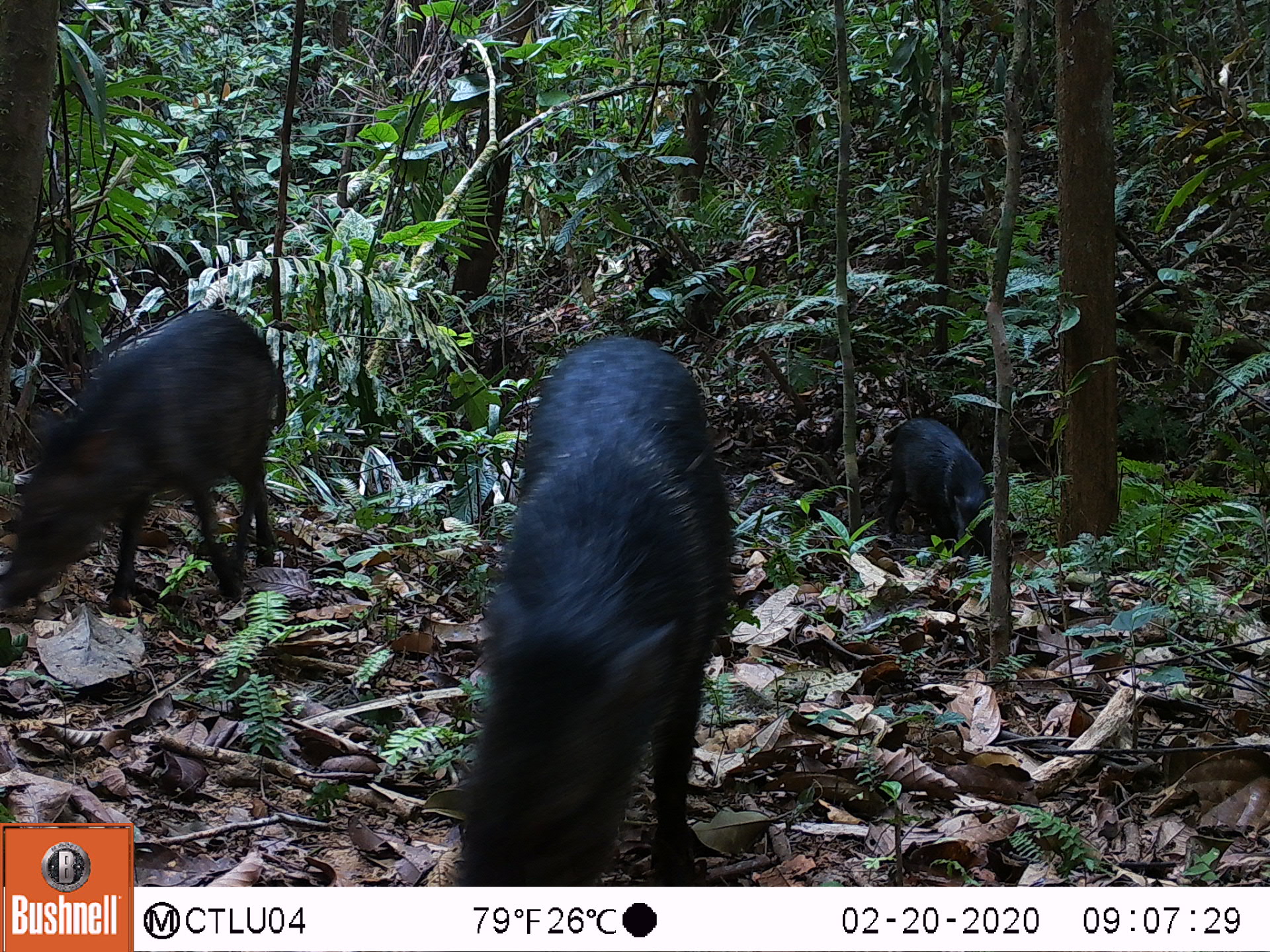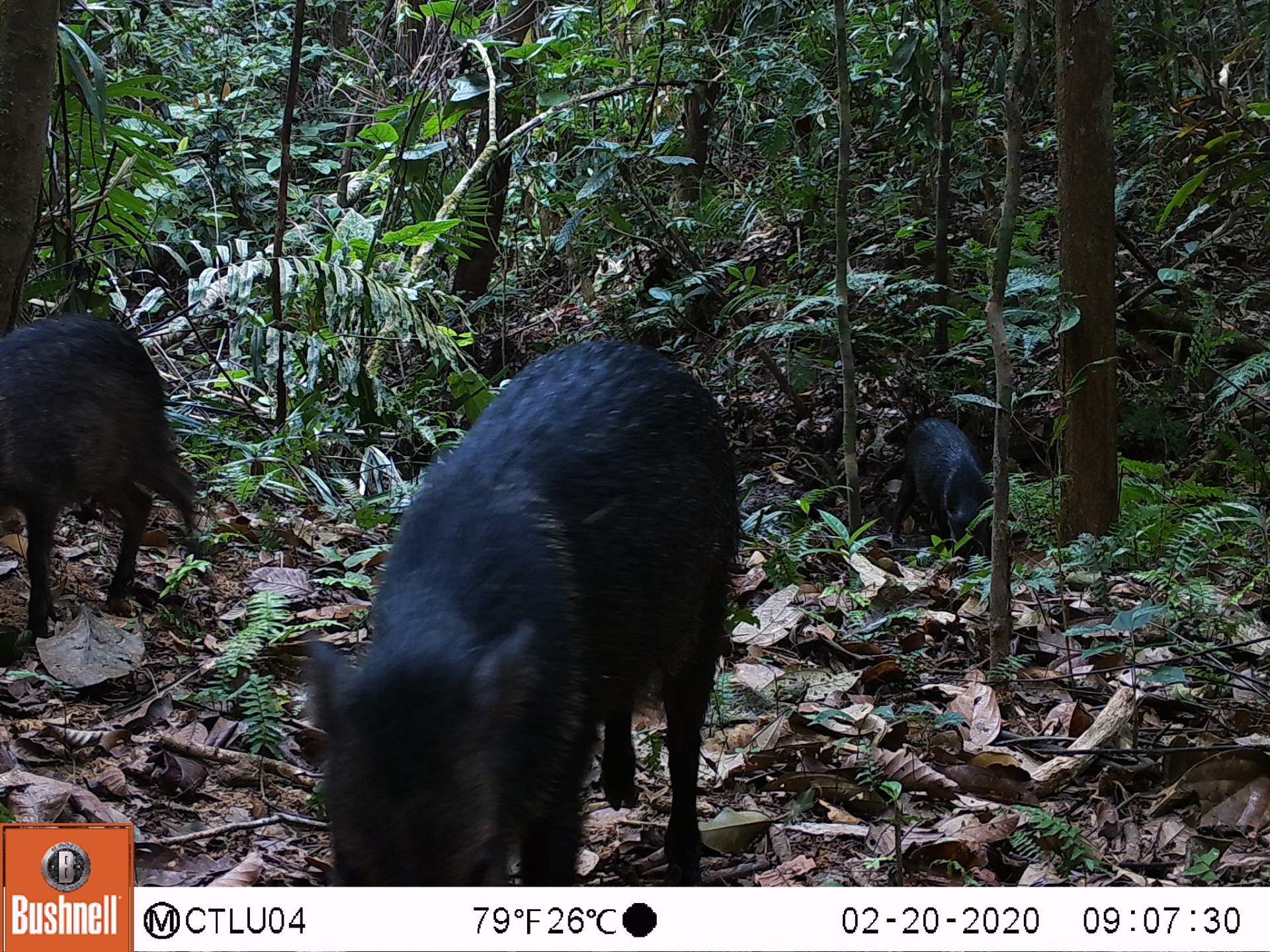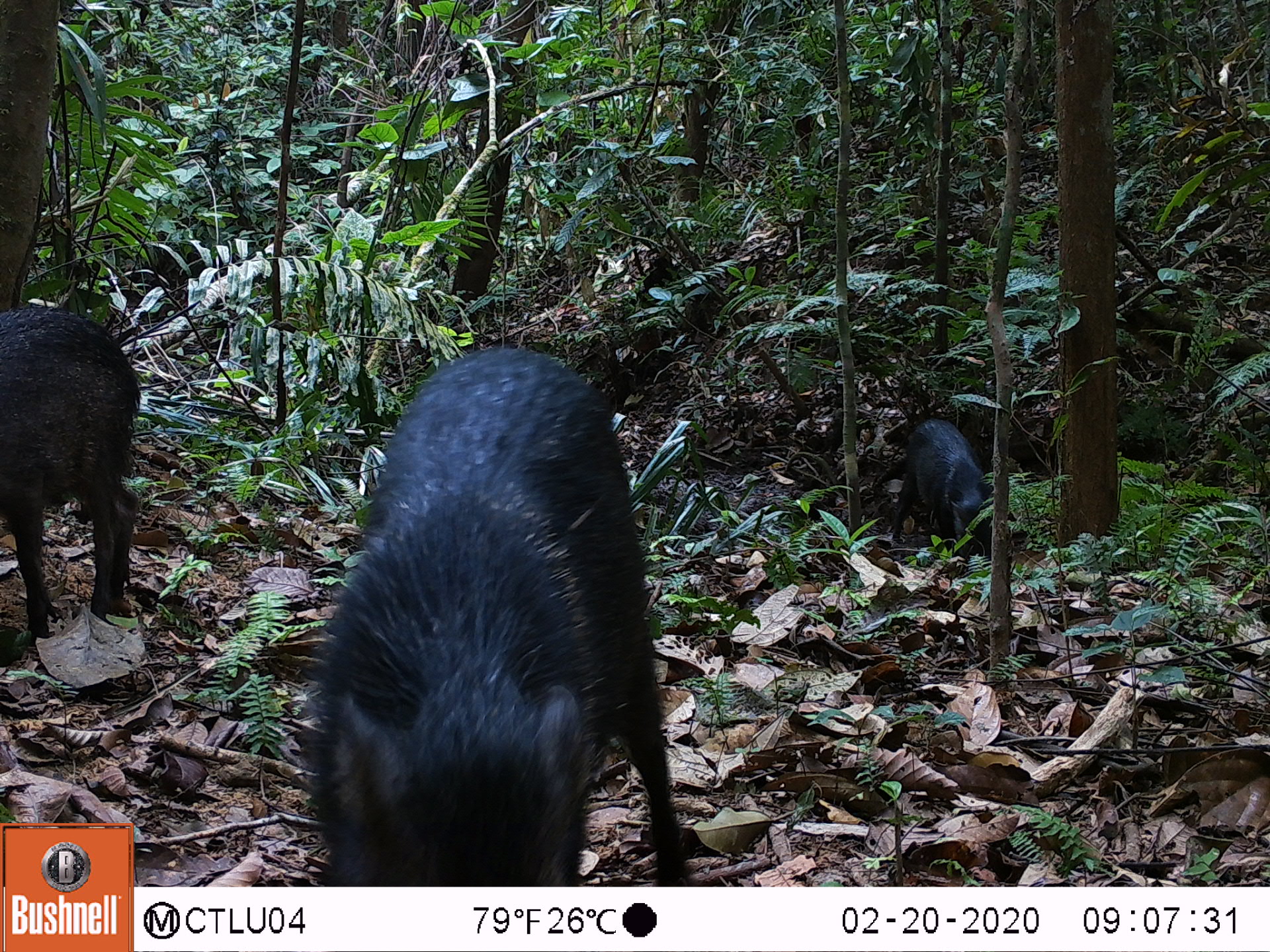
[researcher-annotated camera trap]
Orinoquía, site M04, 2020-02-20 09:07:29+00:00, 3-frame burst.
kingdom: Animalia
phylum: Chordata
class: Mammalia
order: Artiodactyla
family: Tayassuidae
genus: Pecari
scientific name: Pecari tajacu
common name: collared peccary